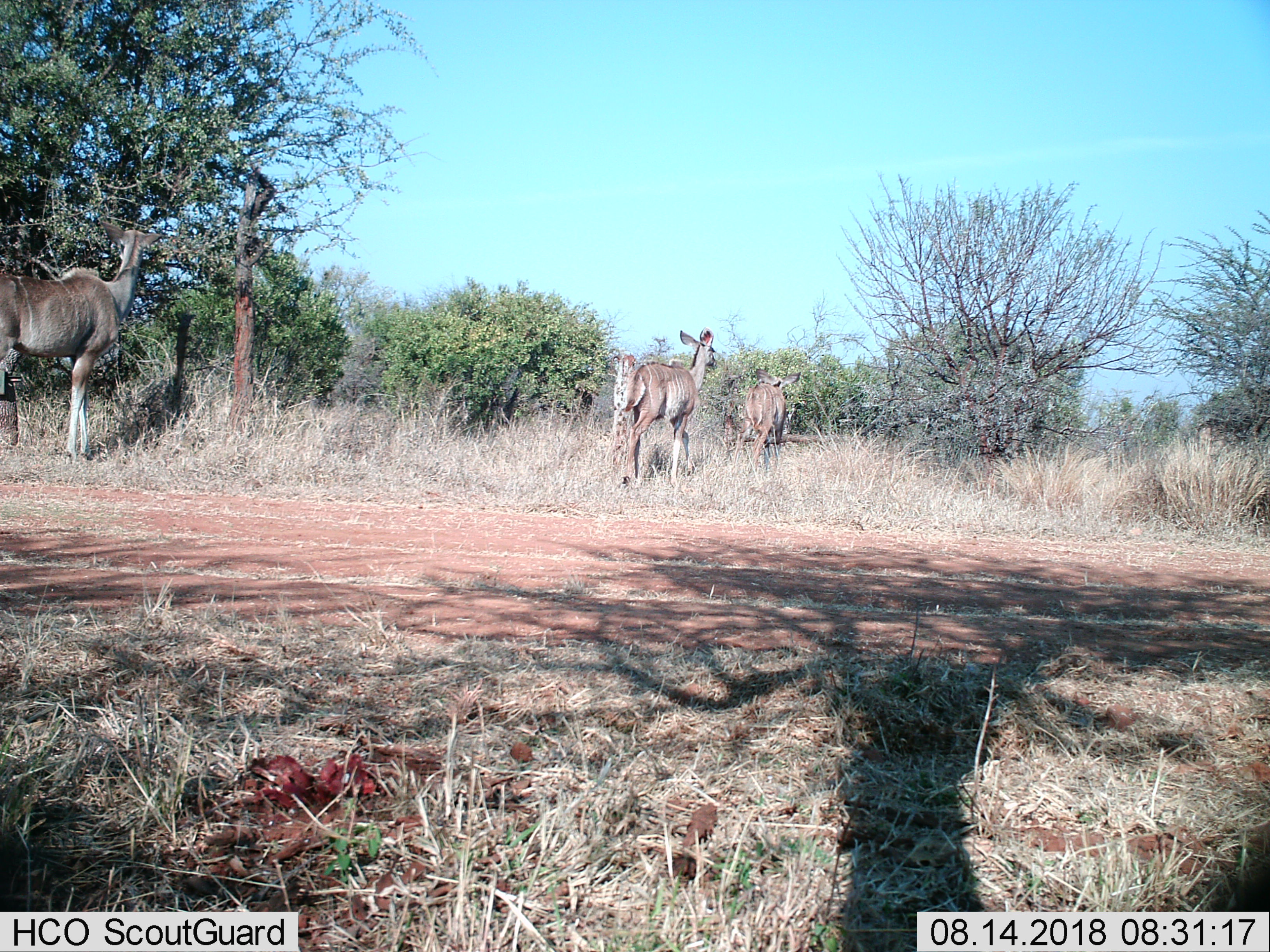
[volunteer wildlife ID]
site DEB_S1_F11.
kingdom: Animalia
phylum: Chordata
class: Mammalia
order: Artiodactyla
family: Bovidae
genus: Tragelaphus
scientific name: Tragelaphus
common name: kudu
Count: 3.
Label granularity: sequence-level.